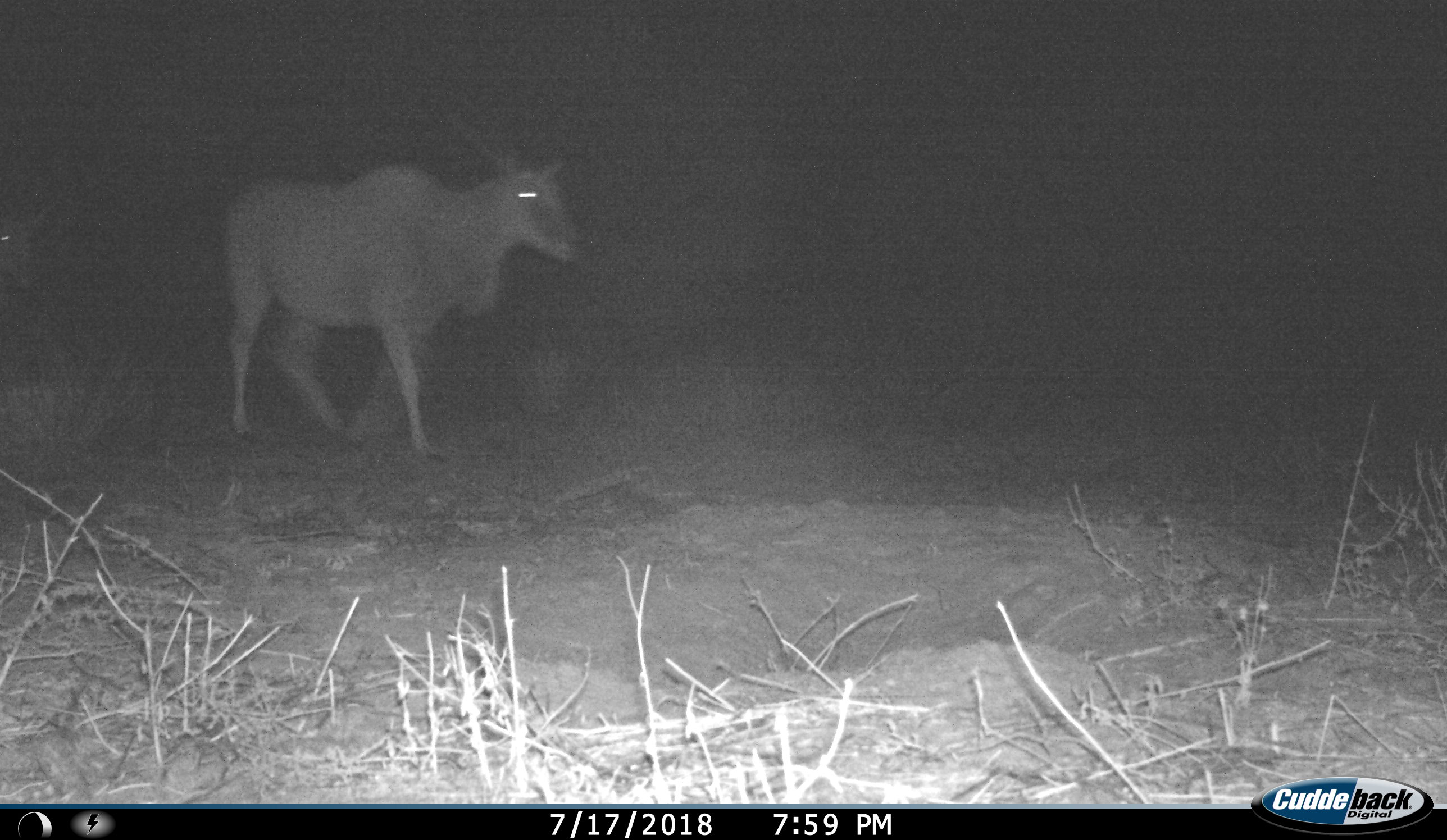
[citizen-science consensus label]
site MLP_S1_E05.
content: unidentified animal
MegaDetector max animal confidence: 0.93